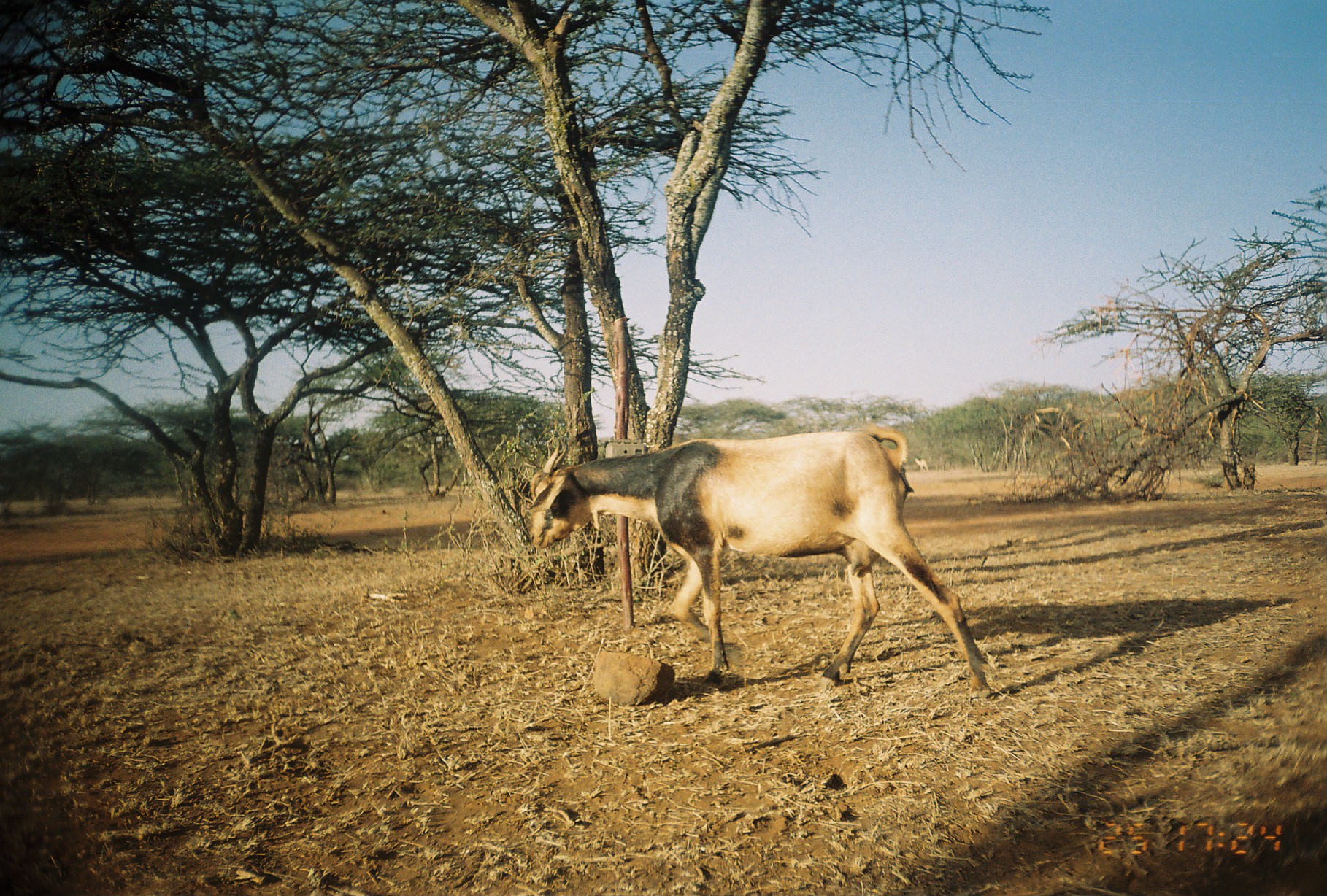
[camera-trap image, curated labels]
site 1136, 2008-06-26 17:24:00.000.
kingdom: Animalia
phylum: Chordata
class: Mammalia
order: Artiodactyla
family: Bovidae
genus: Capra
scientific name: Capra aegagrus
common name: wild goat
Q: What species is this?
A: Capra aegagrus (wild goat).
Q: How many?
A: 1.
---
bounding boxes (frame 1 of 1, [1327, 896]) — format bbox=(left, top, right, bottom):
capra aegagrus: bbox=(527, 423, 990, 700); bbox=(913, 458, 930, 471)